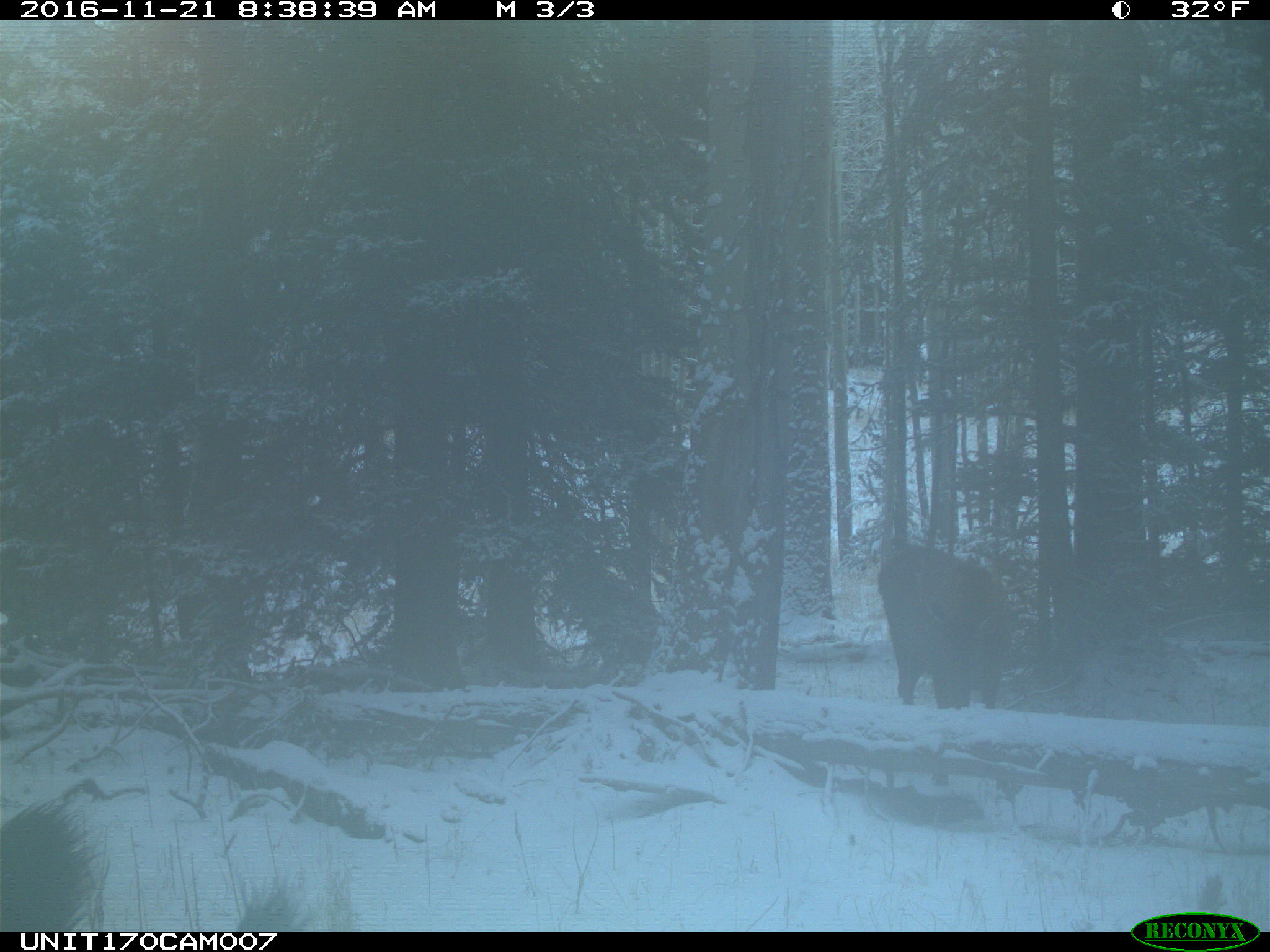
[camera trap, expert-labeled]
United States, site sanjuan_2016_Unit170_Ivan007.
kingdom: Animalia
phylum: Chordata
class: Mammalia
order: Artiodactyla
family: Cervidae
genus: Cervus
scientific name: Cervus elaphus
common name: red deer